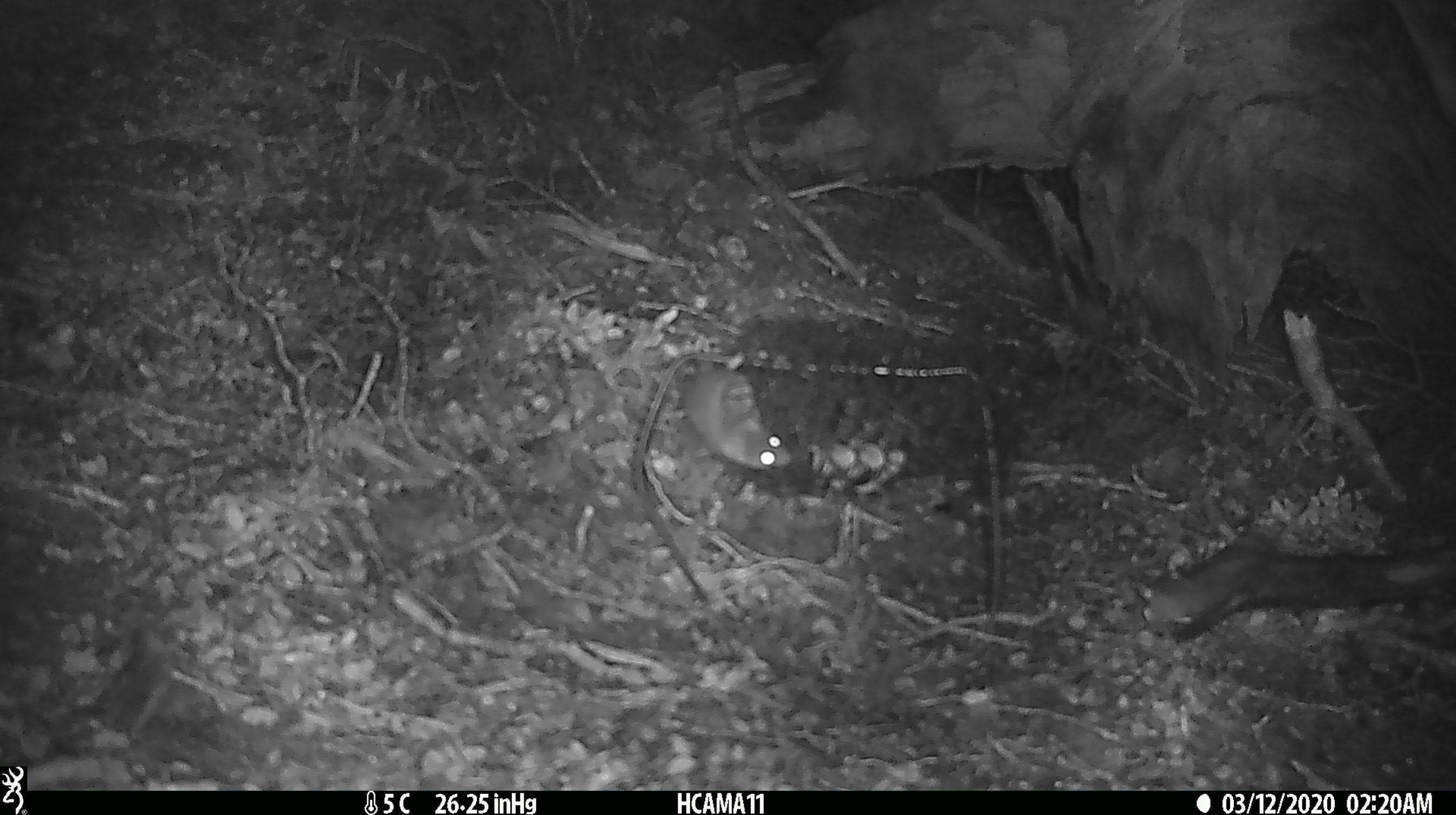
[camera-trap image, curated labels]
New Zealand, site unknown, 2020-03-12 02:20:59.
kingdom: Animalia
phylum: Chordata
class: Mammalia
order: Rodentia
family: Muridae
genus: Mus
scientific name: Mus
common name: mouse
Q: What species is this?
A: Mouse (Mus).